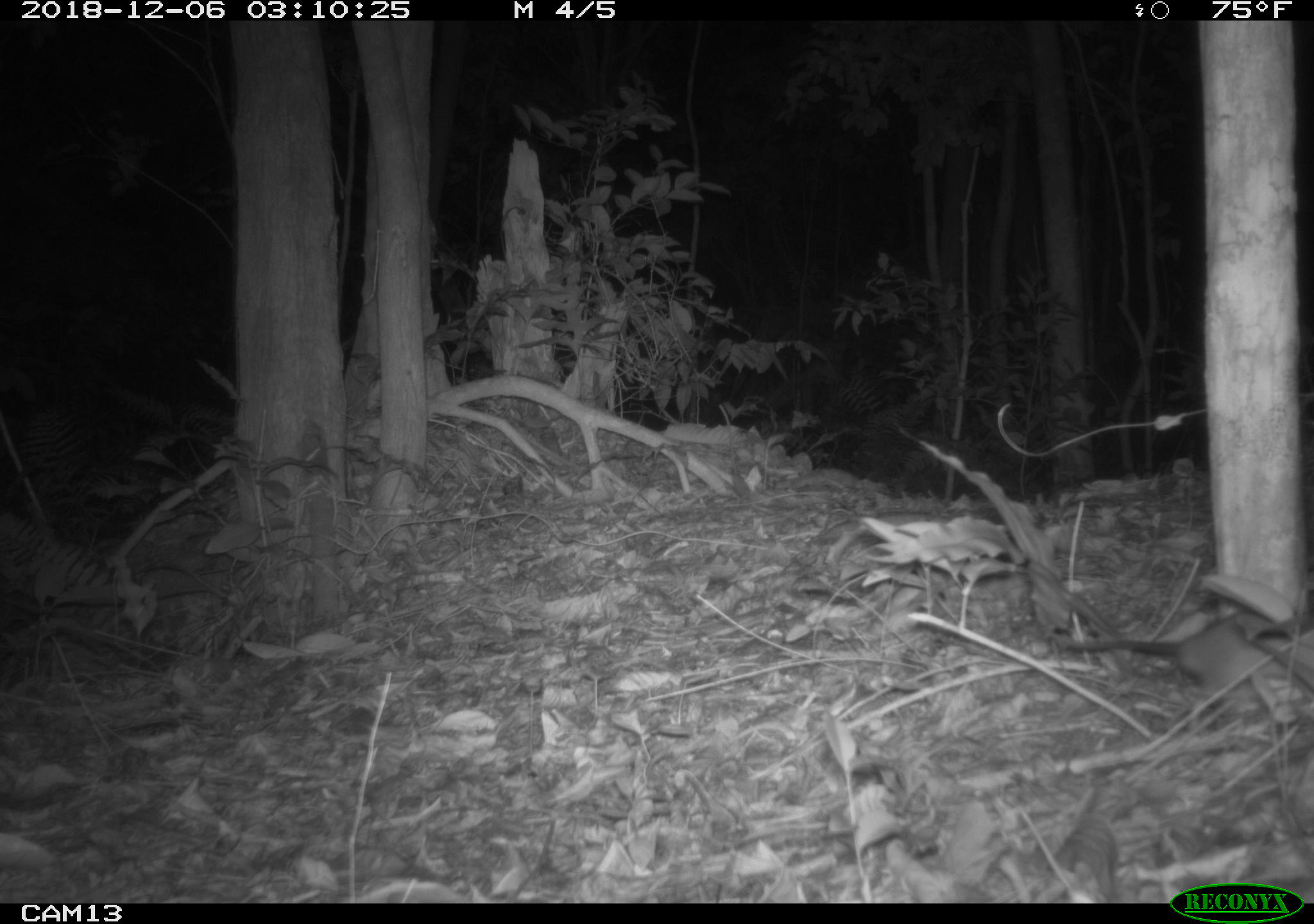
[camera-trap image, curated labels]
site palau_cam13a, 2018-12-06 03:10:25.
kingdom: Animalia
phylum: Chordata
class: Mammalia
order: Rodentia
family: Muridae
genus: Rattus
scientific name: Rattus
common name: rat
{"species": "rat (Rattus)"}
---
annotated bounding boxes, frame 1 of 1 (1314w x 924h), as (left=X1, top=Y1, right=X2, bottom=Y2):
rat: (left=1050, top=613, right=1274, bottom=696)